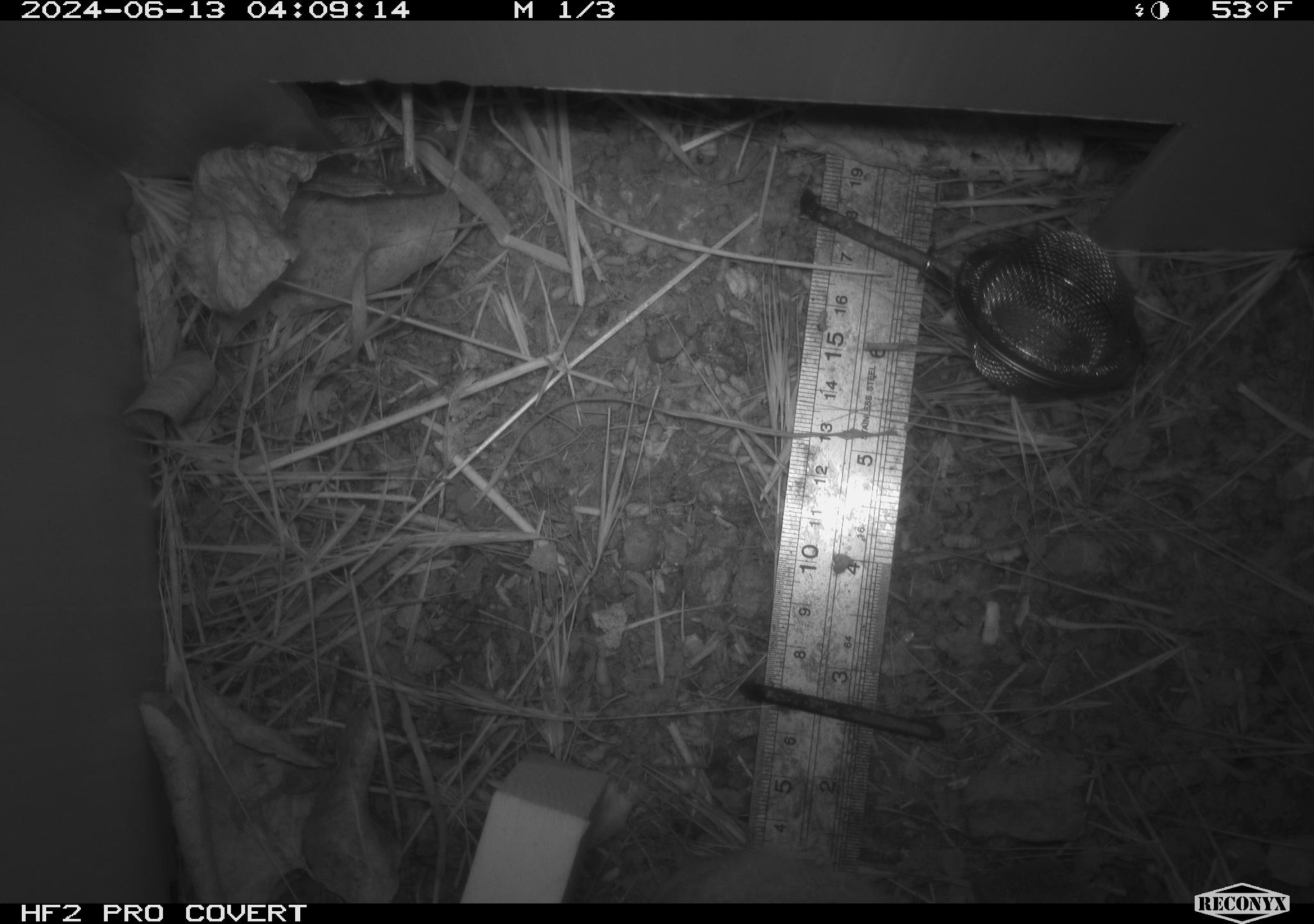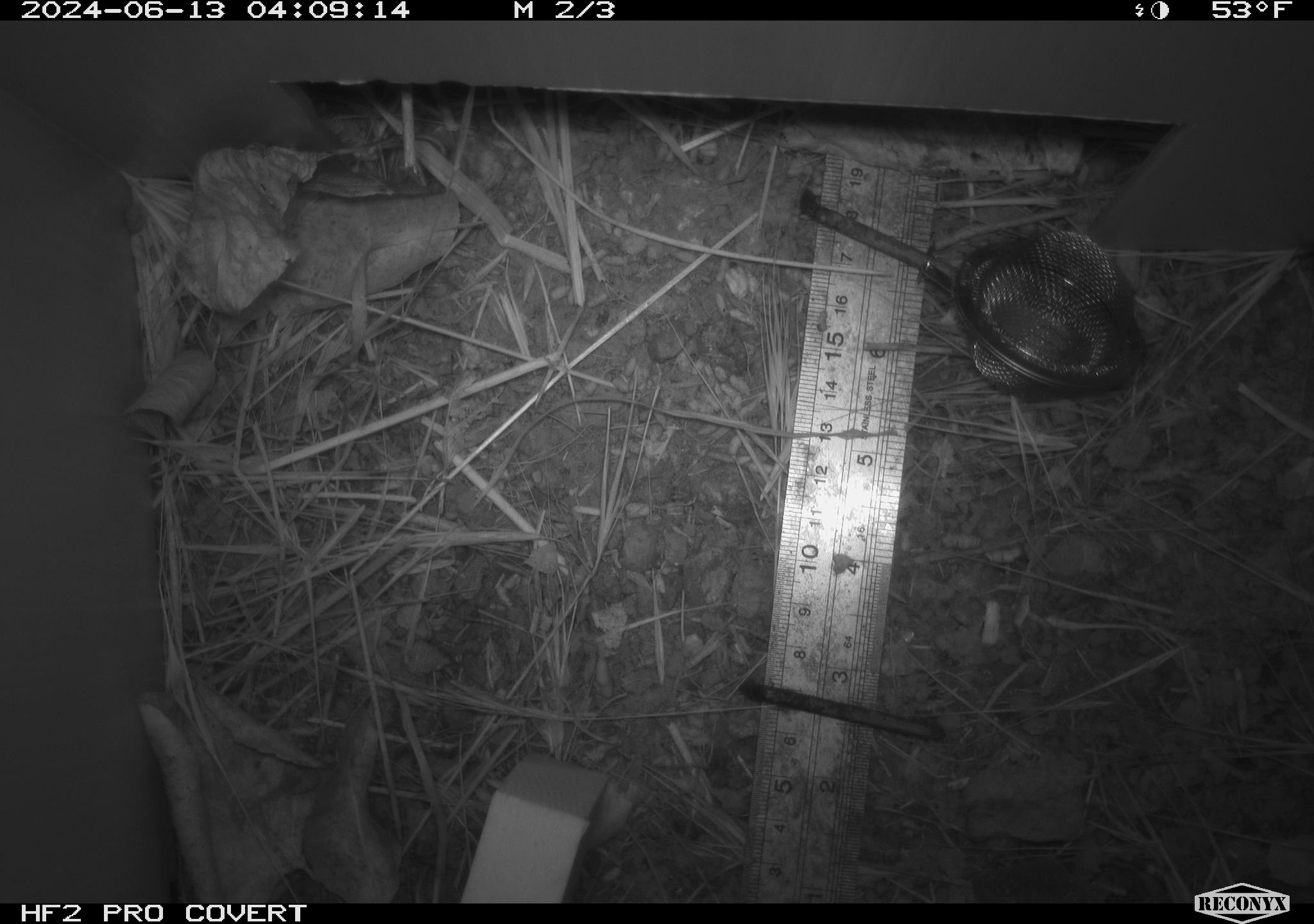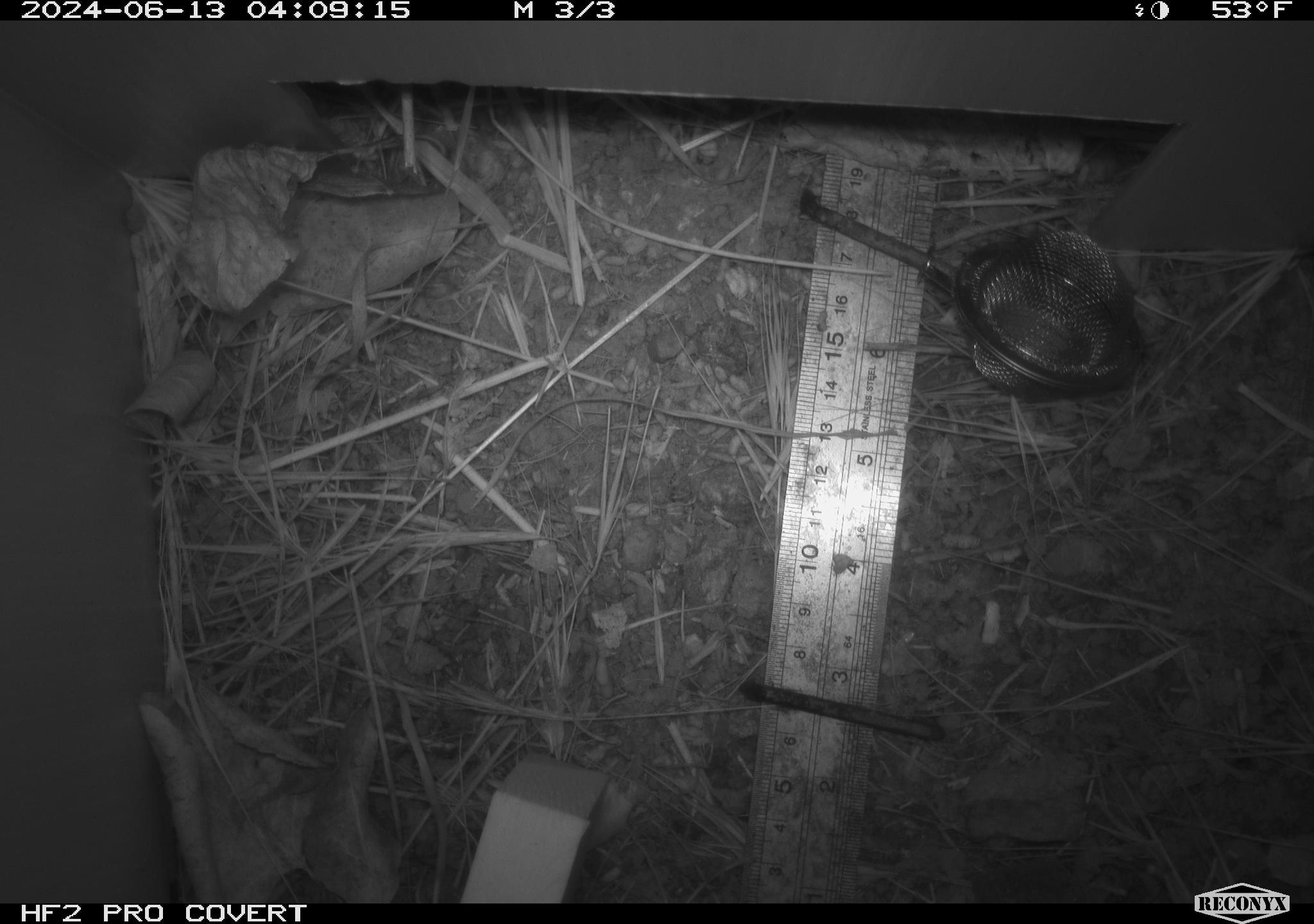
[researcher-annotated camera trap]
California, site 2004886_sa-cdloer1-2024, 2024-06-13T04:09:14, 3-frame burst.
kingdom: Animalia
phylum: Chordata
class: Mammalia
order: Rodentia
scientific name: Rodentia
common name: mouse species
Mouse species (Rodentia).